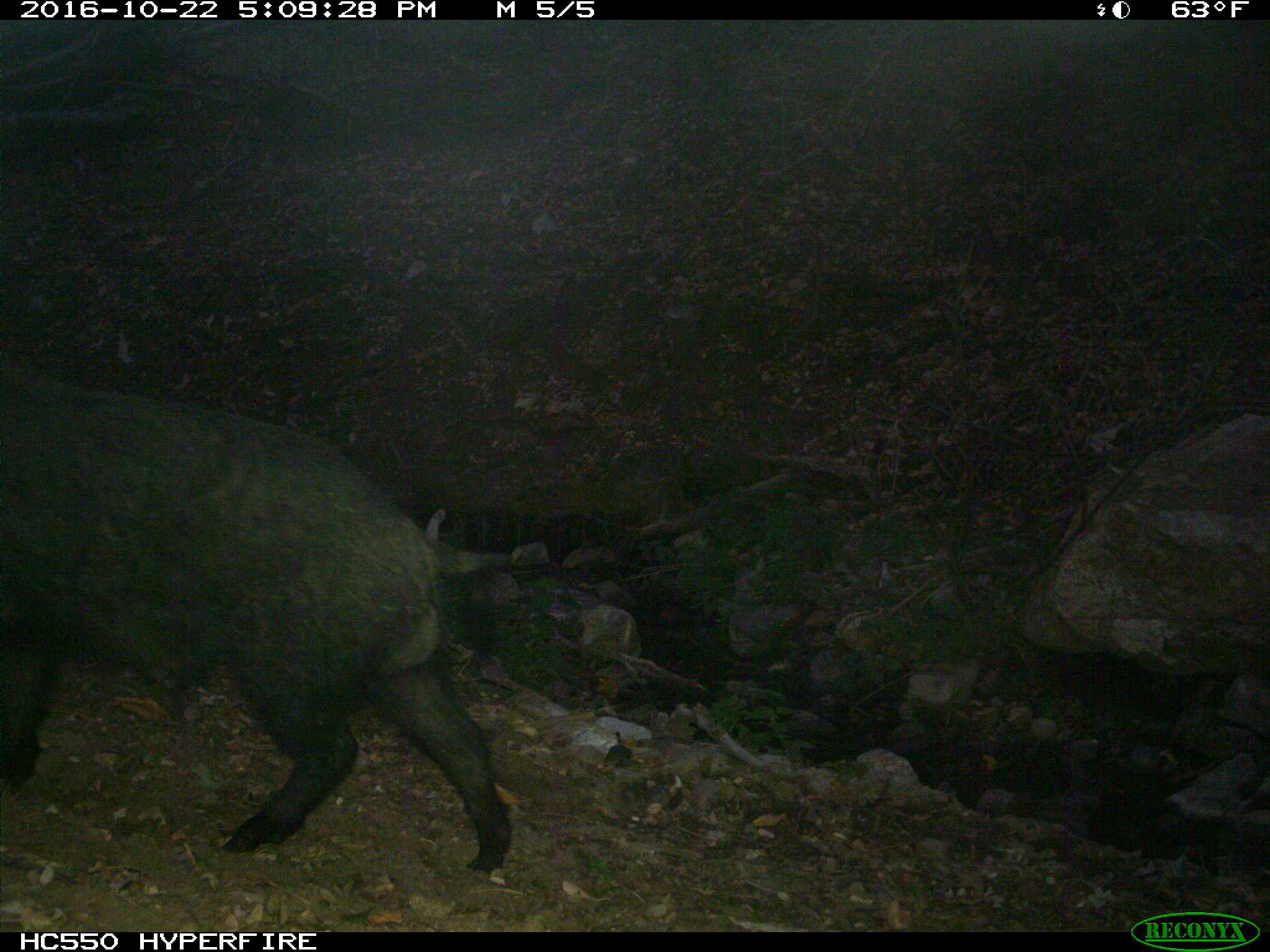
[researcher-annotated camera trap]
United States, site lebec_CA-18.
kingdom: Animalia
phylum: Chordata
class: Mammalia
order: Artiodactyla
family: Suidae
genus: Sus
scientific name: Sus scrofa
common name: wild boar